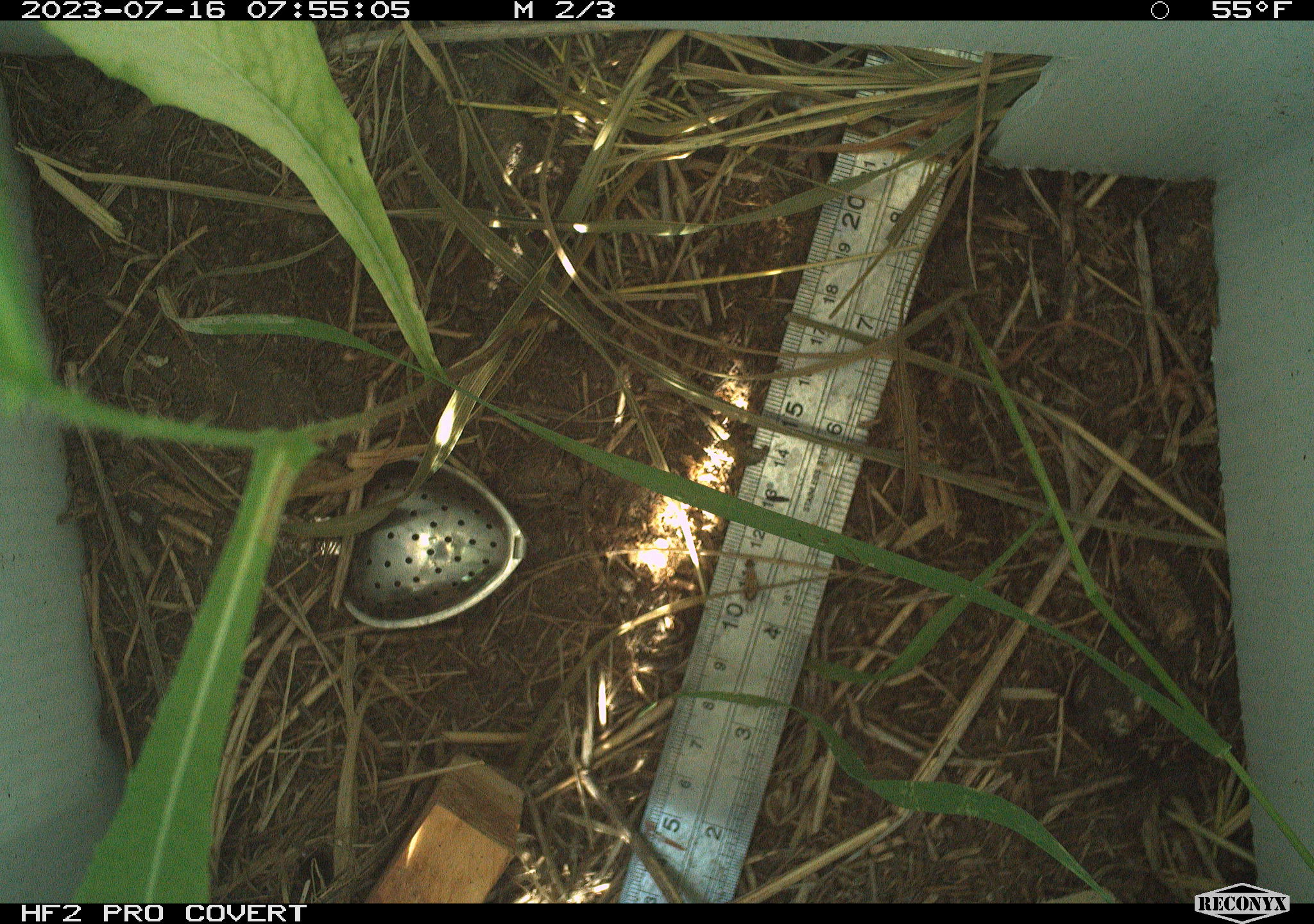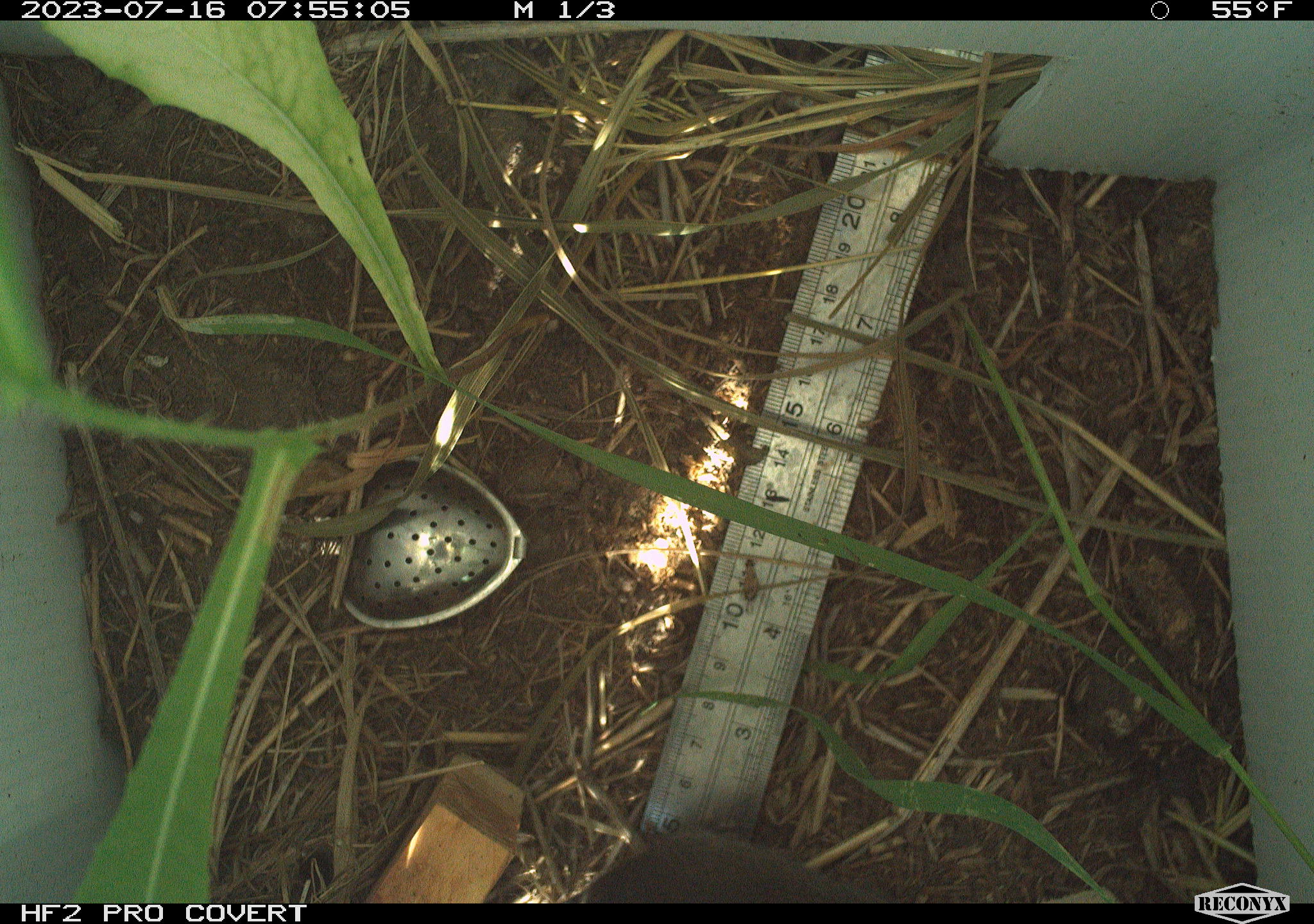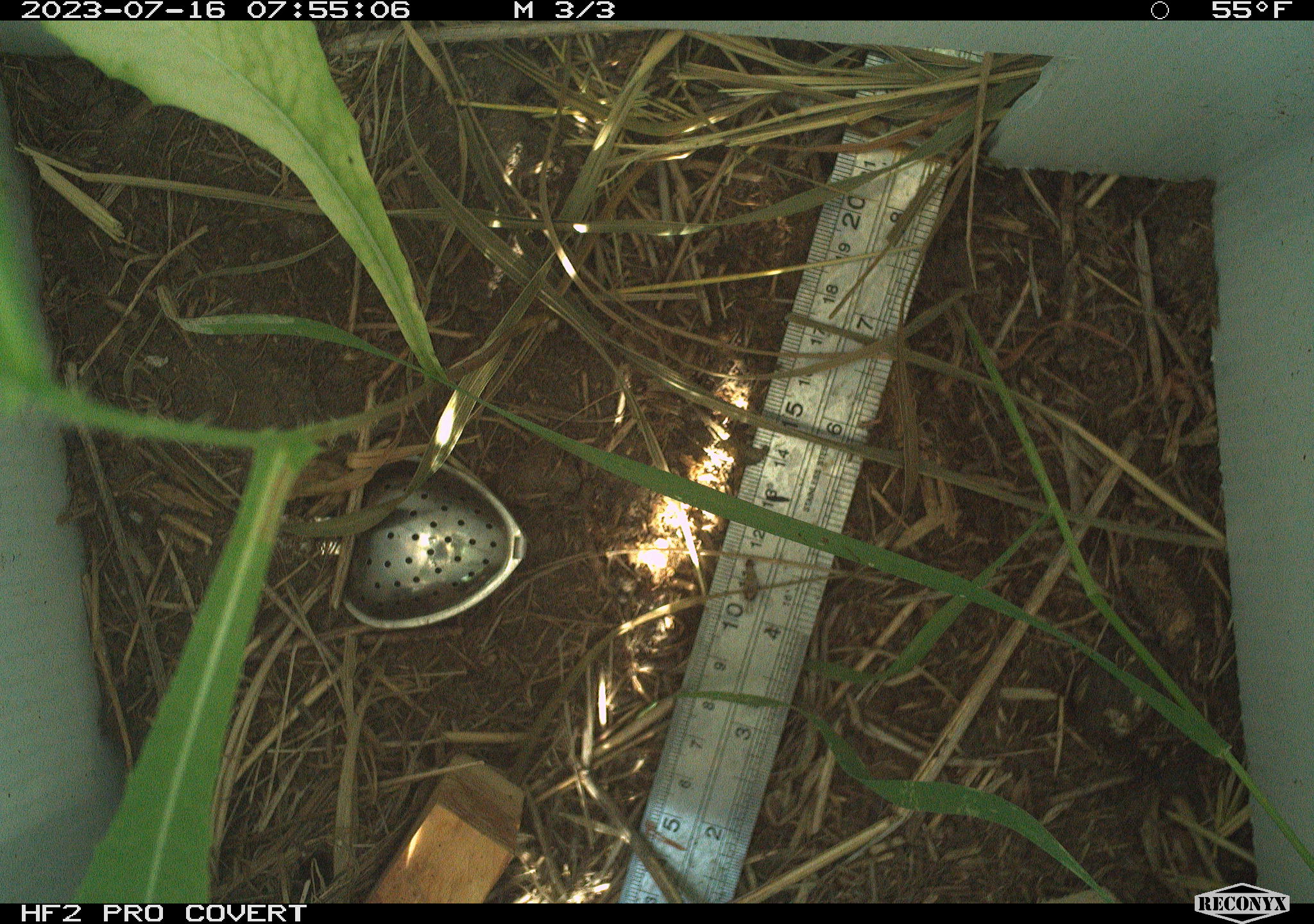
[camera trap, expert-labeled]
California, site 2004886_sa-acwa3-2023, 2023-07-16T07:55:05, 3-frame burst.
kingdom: Animalia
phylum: Chordata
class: Mammalia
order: Rodentia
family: Cricetidae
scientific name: Arvicolinae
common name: voles, lemmings, and muskrats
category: arvicolinae subfamily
Arvicolinae subfamily (voles, lemmings, and muskrats) (Arvicolinae).